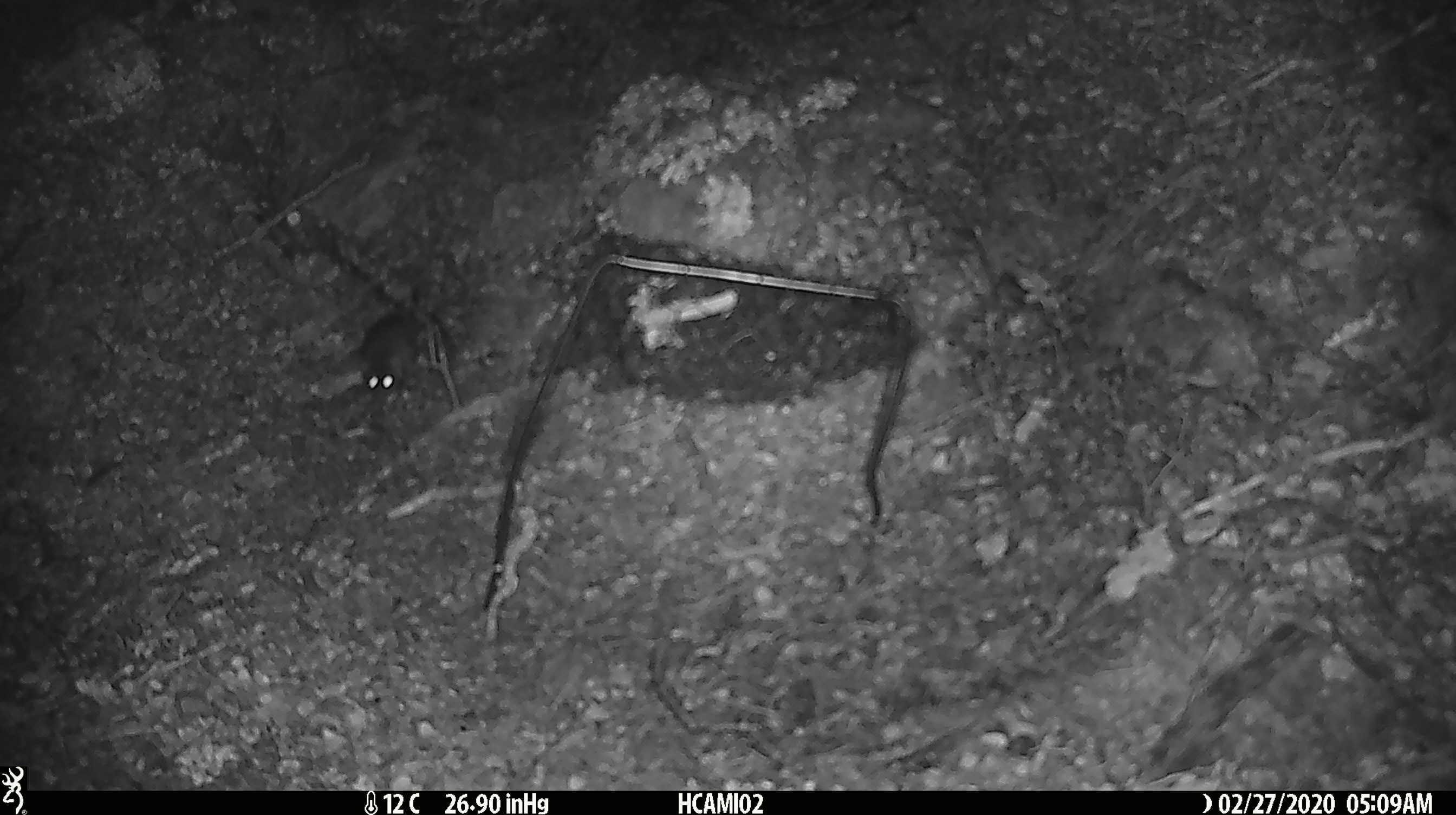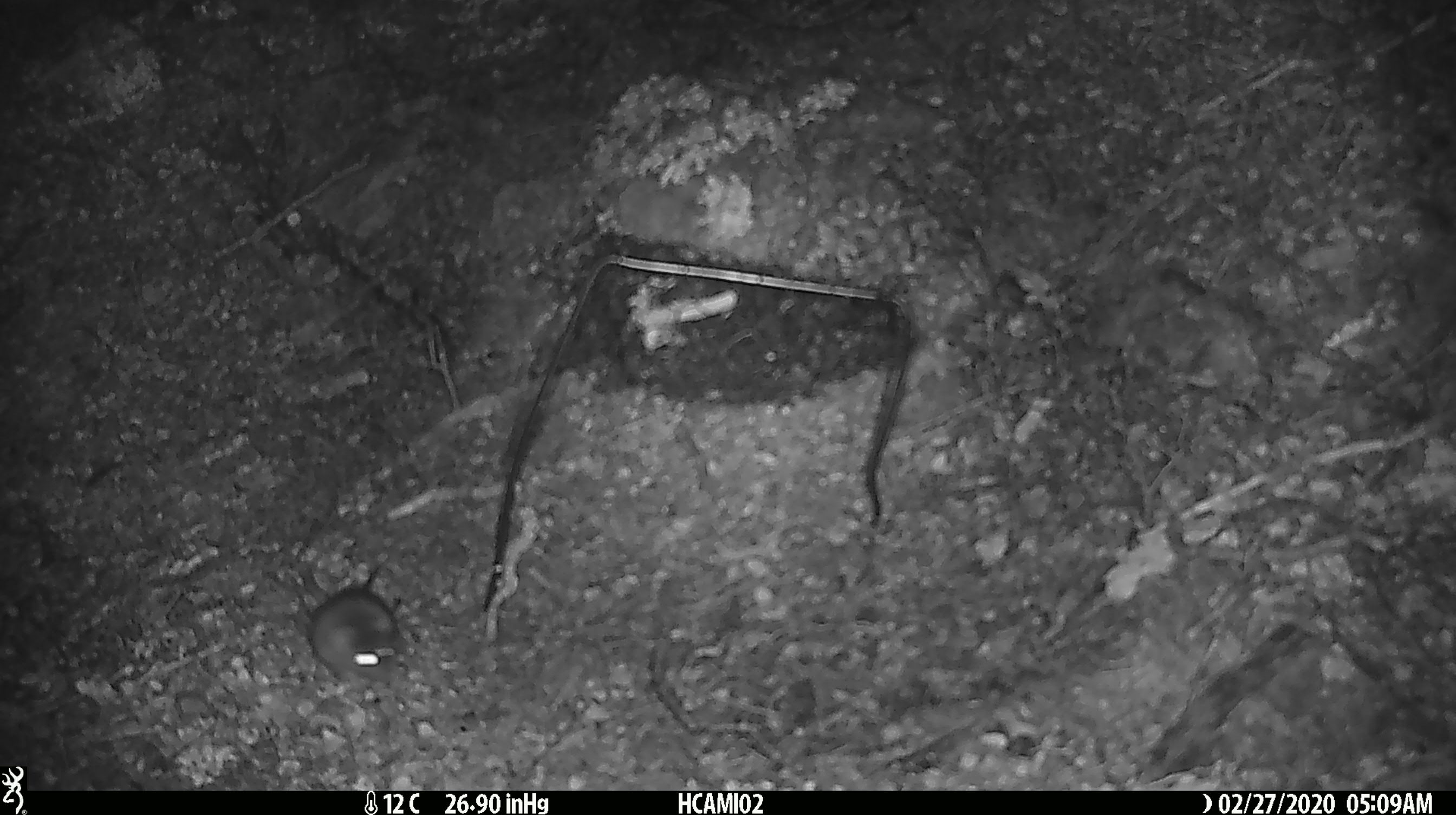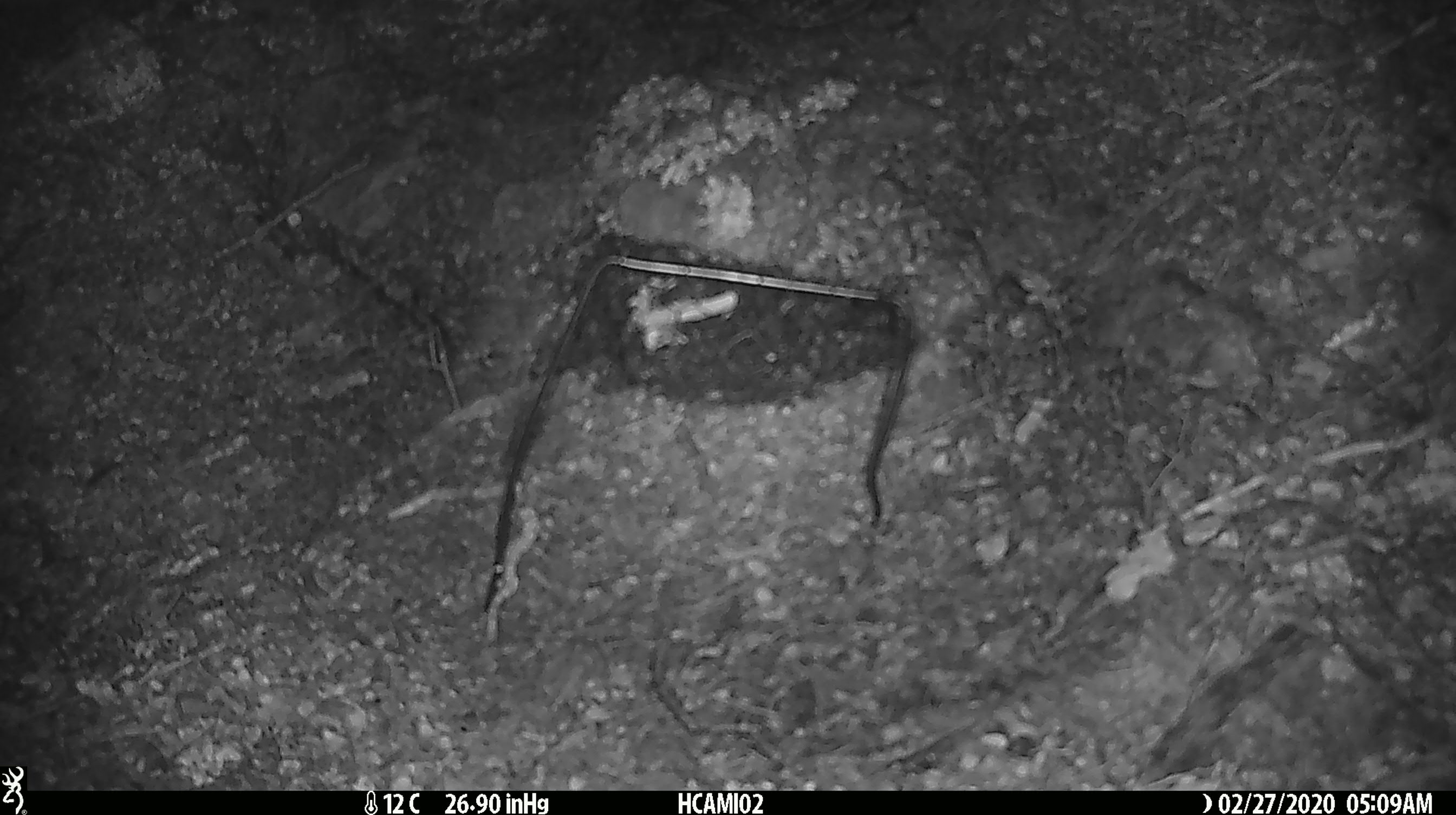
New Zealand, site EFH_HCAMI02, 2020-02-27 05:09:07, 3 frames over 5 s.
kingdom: Animalia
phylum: Chordata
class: Mammalia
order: Rodentia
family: Muridae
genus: Mus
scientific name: Mus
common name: mouse